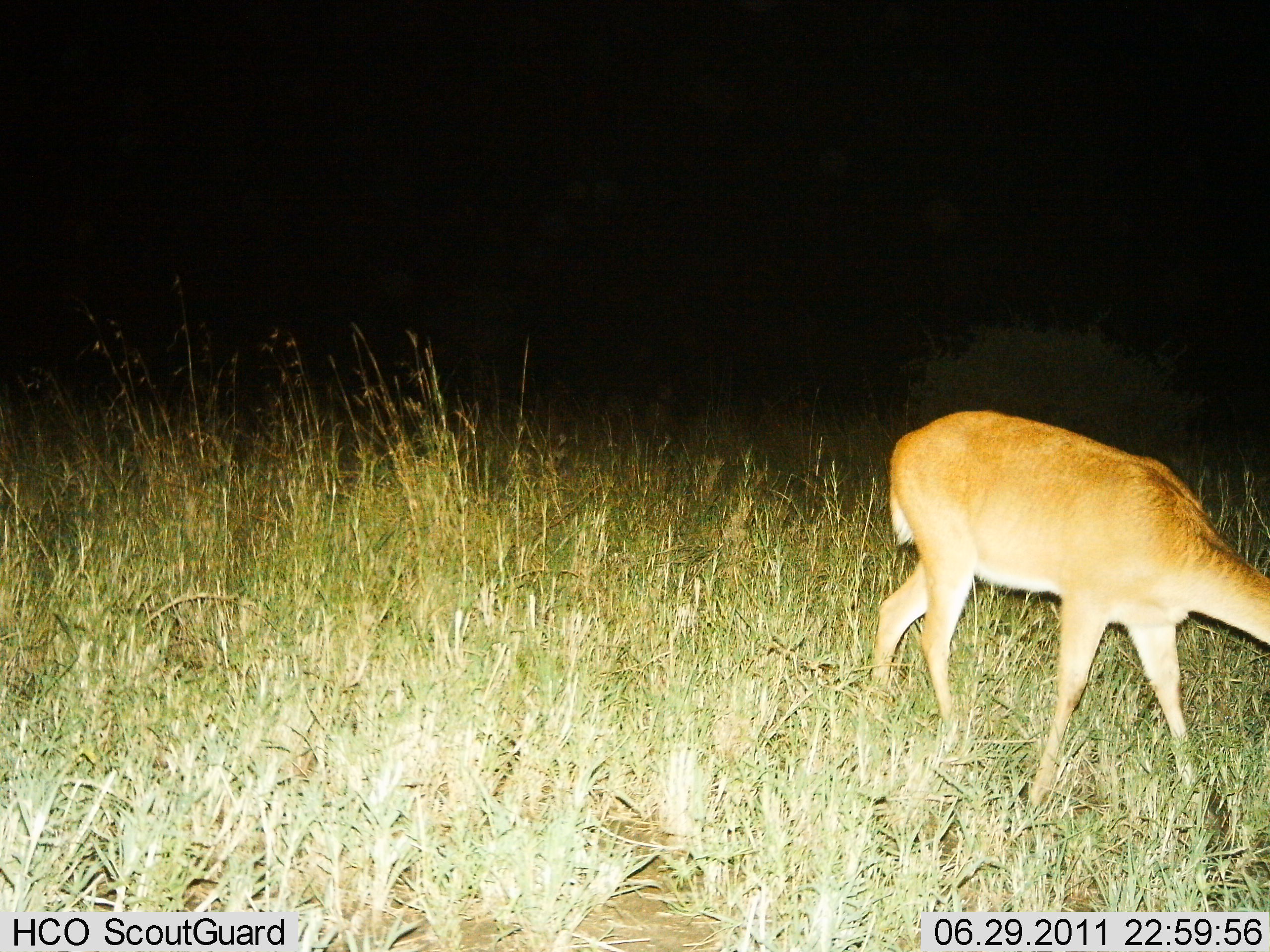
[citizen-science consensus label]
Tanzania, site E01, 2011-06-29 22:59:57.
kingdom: Animalia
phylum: Chordata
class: Mammalia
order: Artiodactyla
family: Bovidae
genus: Redunca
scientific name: Redunca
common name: reedbuck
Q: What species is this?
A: Reedbuck (Redunca).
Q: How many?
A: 1.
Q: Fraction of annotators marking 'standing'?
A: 10%.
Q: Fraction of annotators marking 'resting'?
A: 0%.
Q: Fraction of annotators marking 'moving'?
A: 30%.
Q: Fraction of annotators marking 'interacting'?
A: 0%.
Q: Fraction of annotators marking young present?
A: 0%.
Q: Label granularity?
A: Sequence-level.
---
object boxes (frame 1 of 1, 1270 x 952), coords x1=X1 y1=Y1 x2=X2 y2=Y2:
animal: x1=870 y1=407 x2=1270 y2=808